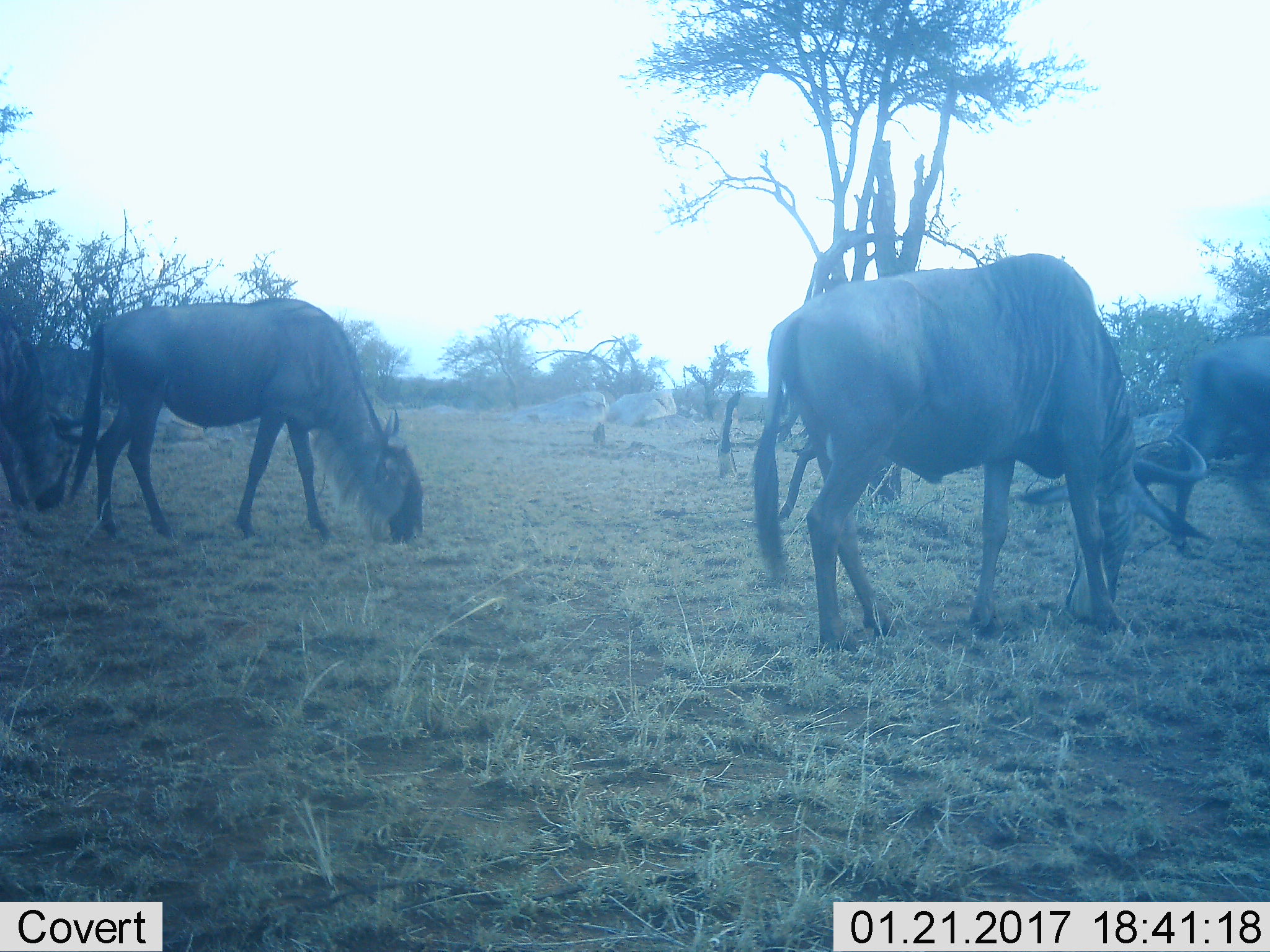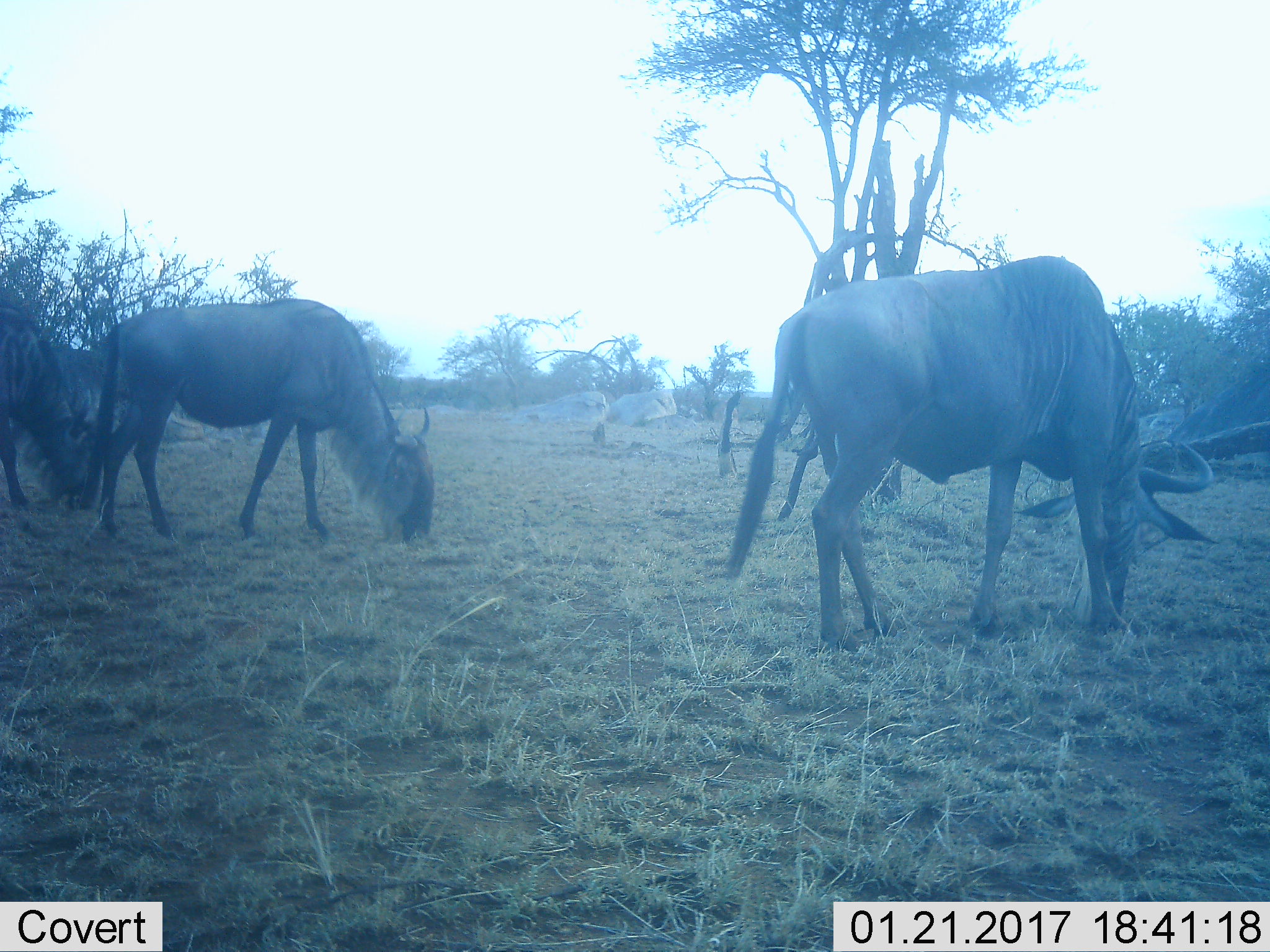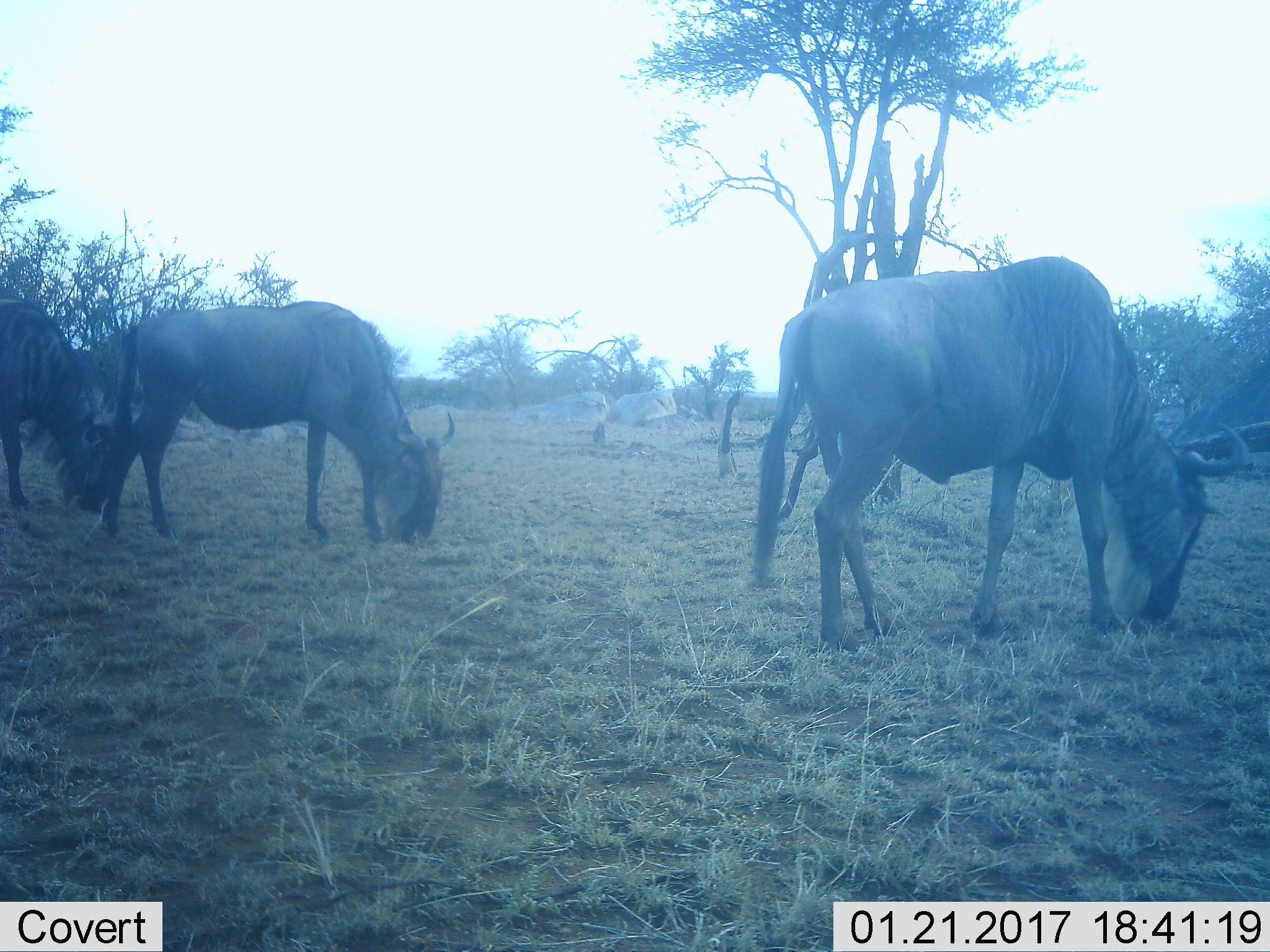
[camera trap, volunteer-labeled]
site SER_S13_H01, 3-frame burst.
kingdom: Animalia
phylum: Chordata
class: Mammalia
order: Artiodactyla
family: Bovidae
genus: Connochaetes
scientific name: Connochaetes taurinus taurinus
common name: blue wildebeest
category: wildebeestblue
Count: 4.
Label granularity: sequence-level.